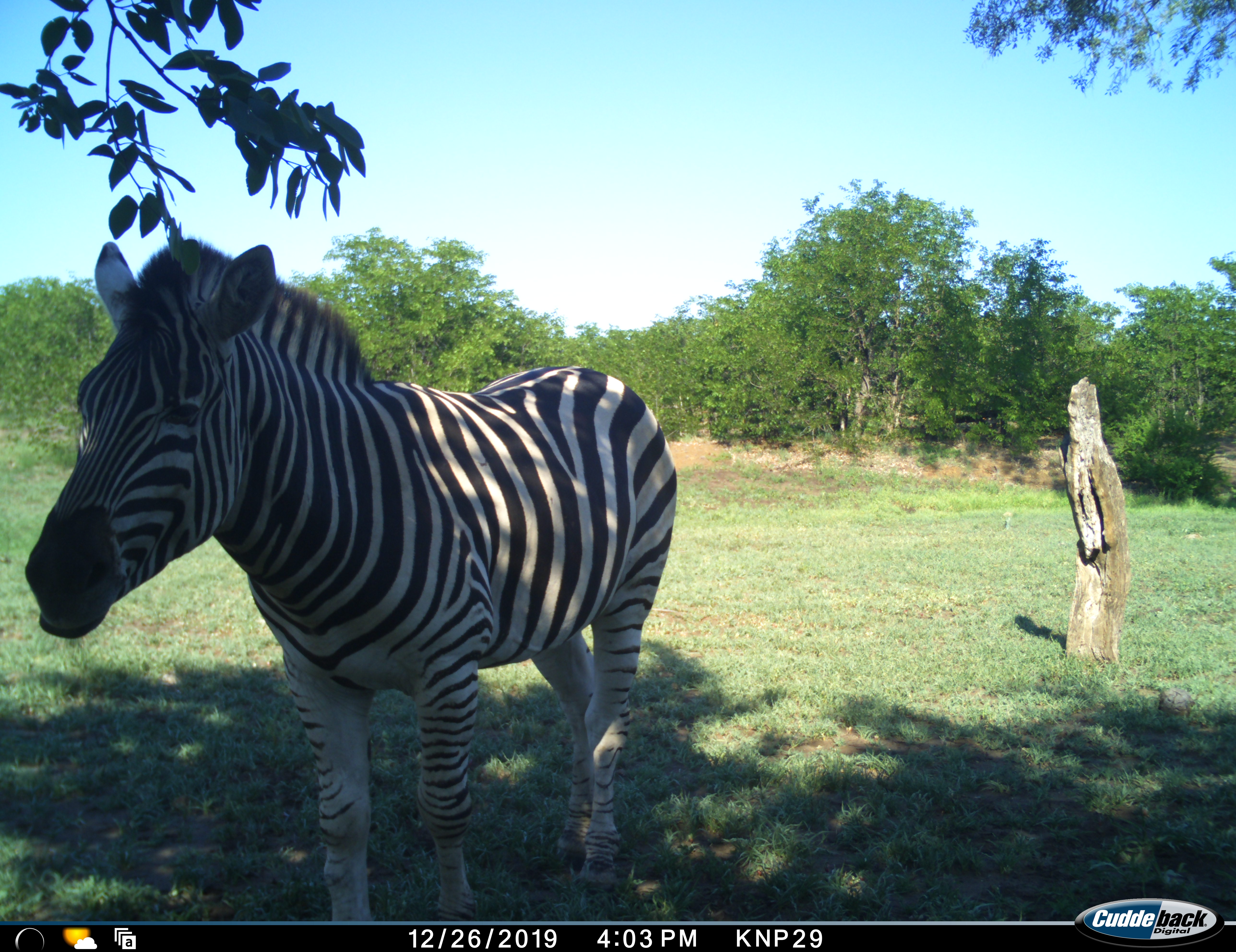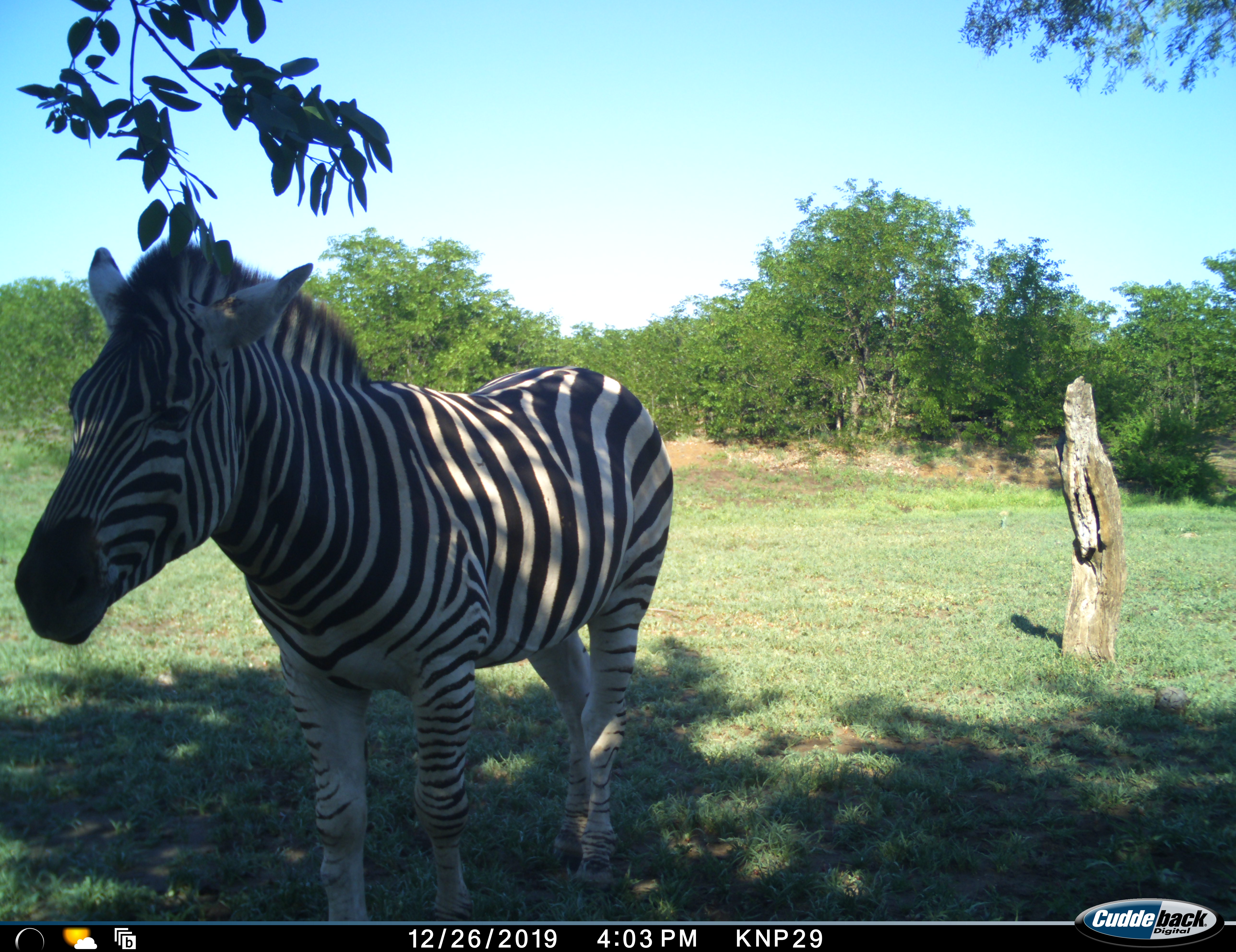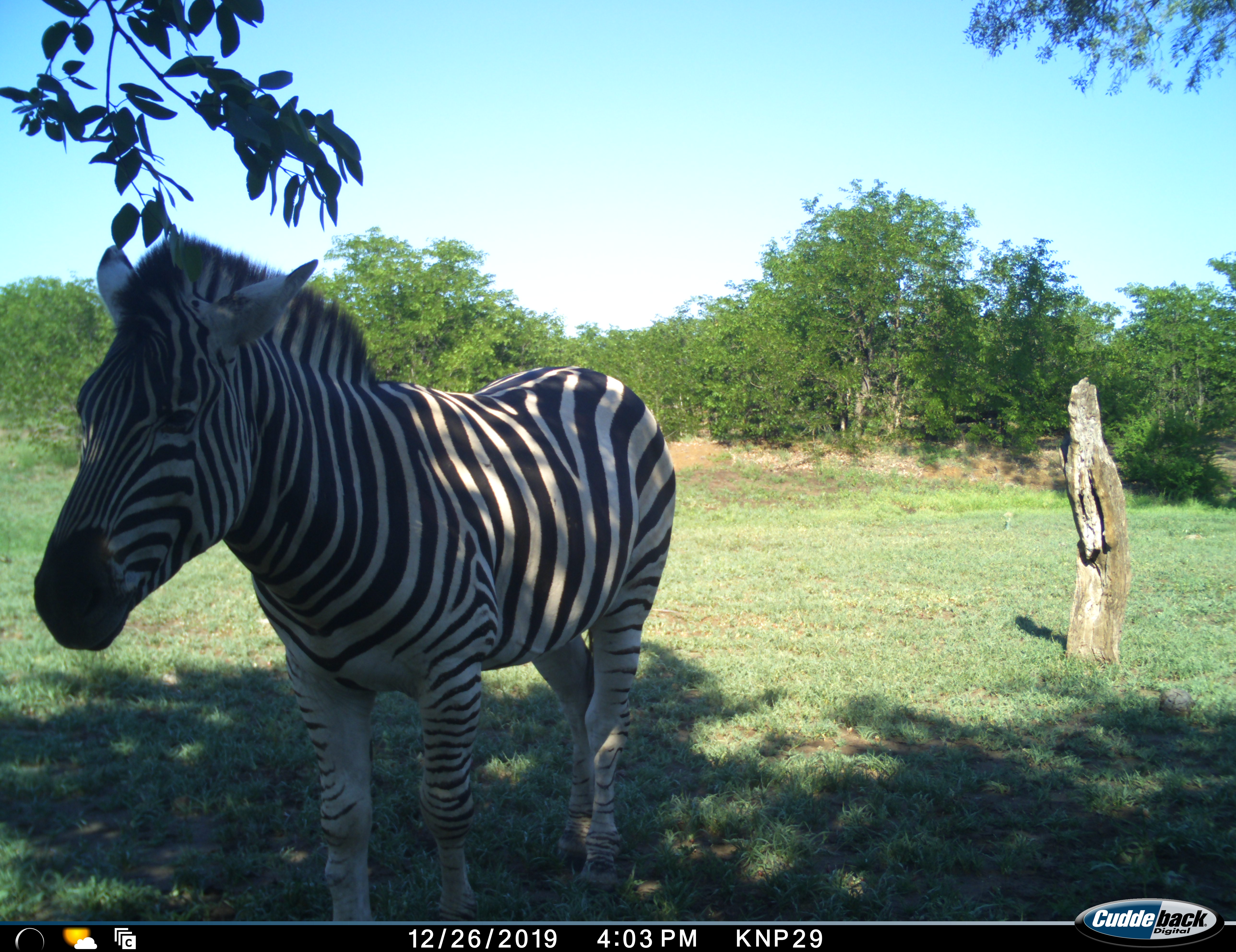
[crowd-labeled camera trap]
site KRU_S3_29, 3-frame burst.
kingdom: Animalia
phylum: Chordata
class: Mammalia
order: Perissodactyla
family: Equidae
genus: Equus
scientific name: Equus quagga burchellii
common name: burchell's zebra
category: zebraburchells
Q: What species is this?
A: Zebraburchells (burchell's zebra) (Equus quagga burchellii).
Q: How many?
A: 1.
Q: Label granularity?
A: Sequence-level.